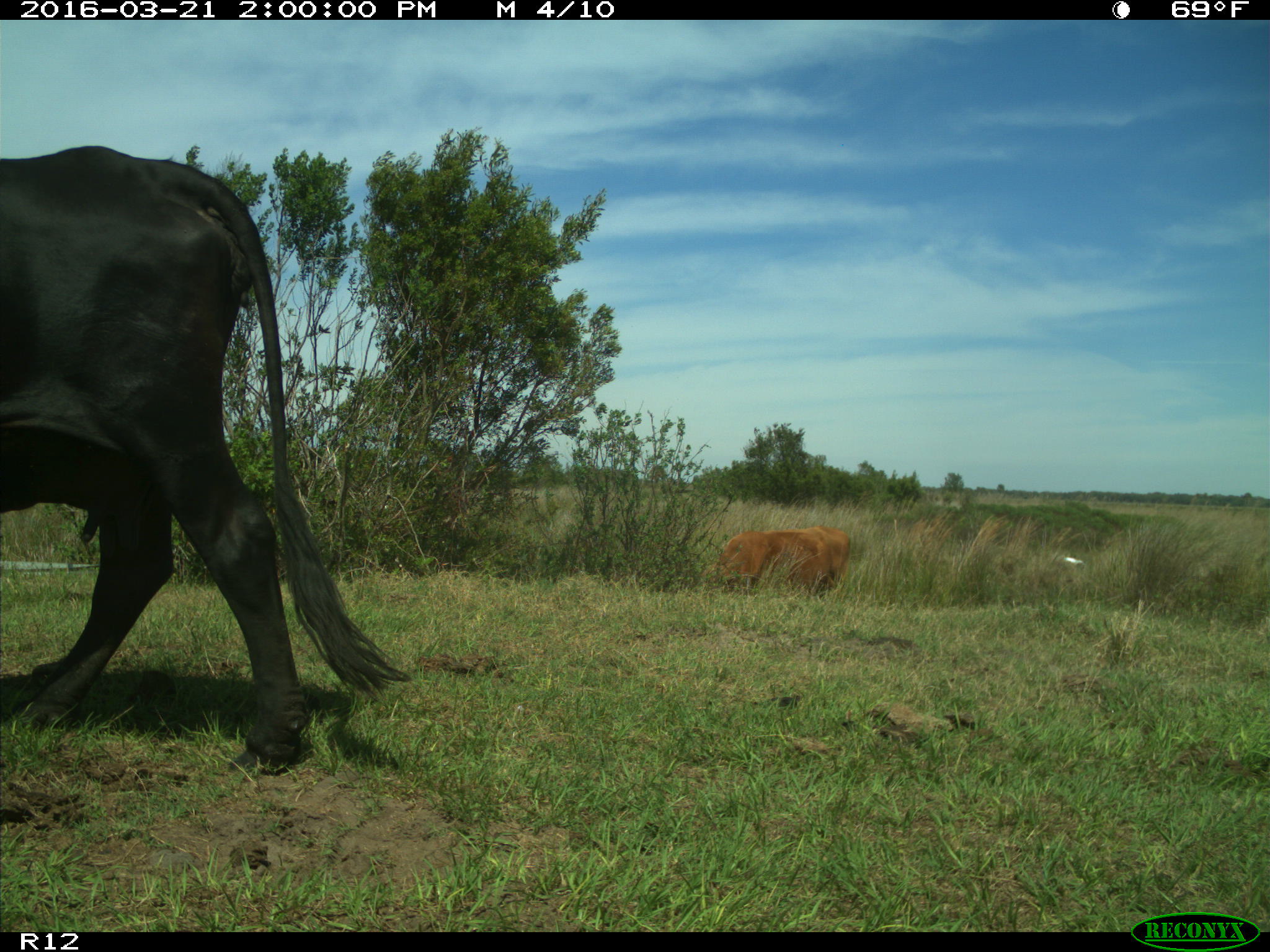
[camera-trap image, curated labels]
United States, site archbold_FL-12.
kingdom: Animalia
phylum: Chordata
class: Mammalia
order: Artiodactyla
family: Bovidae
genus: Bos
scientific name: Bos taurus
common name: domestic cow